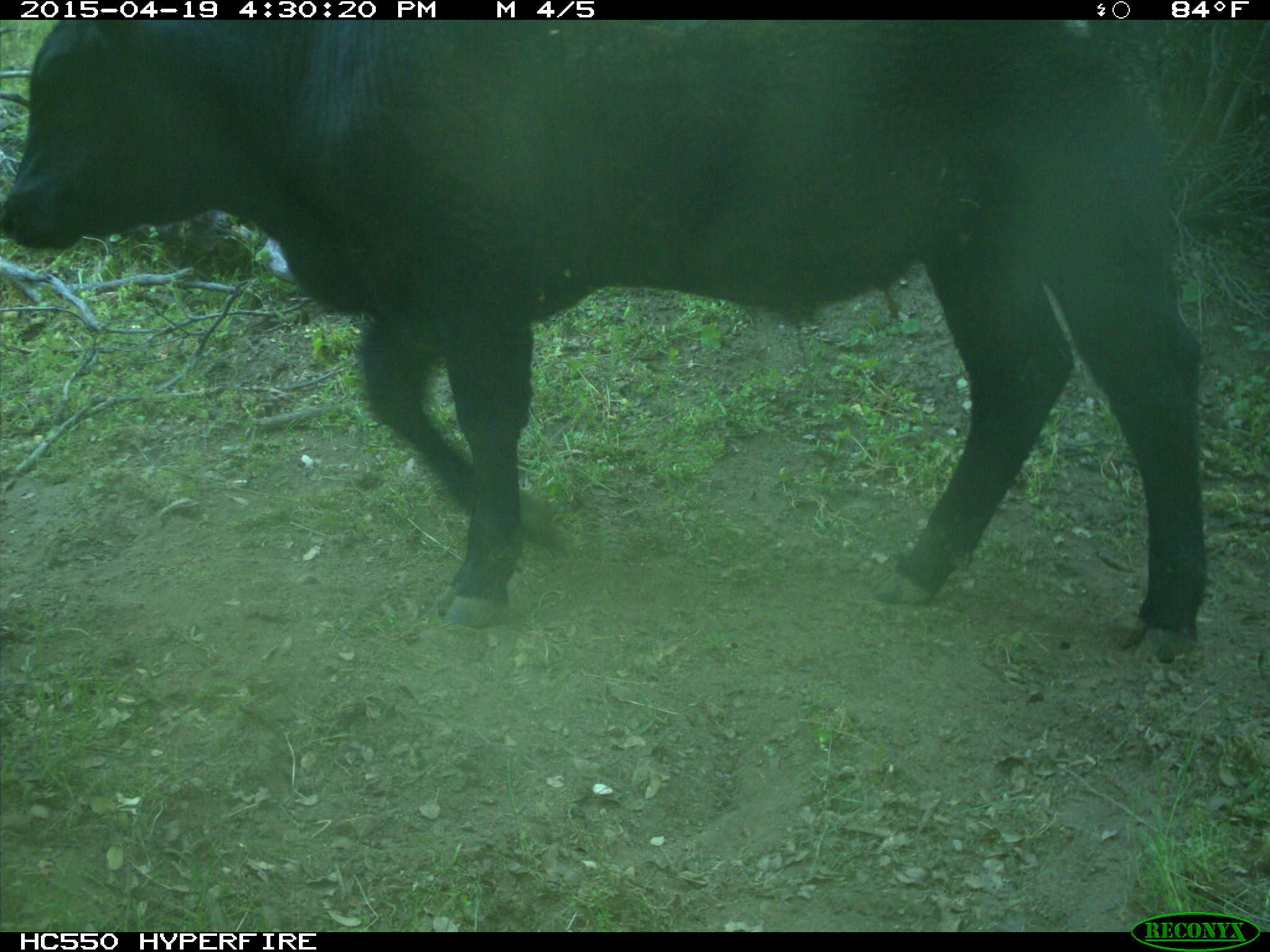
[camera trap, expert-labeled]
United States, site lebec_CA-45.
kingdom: Animalia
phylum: Chordata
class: Mammalia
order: Artiodactyla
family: Bovidae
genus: Bos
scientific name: Bos taurus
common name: domestic cow